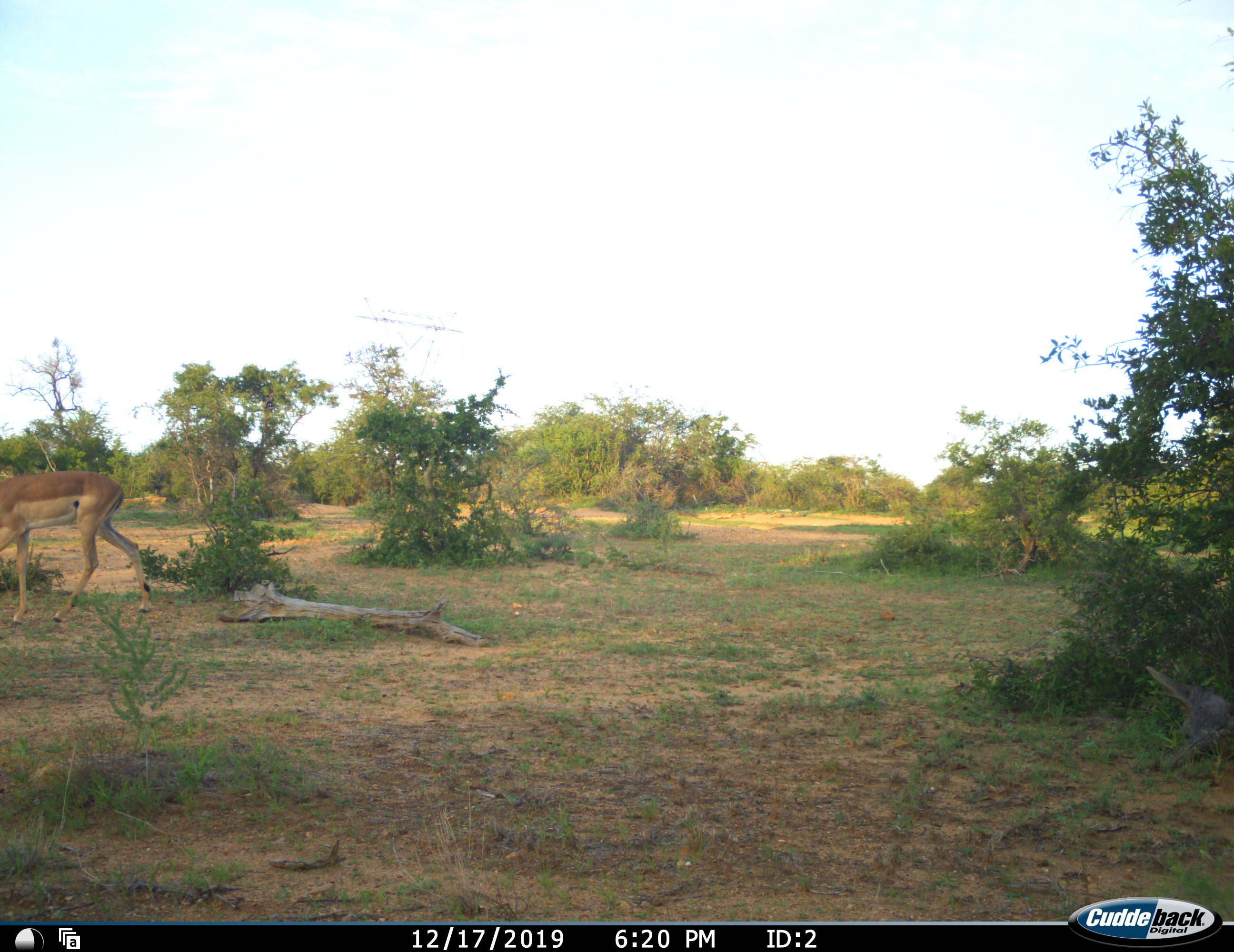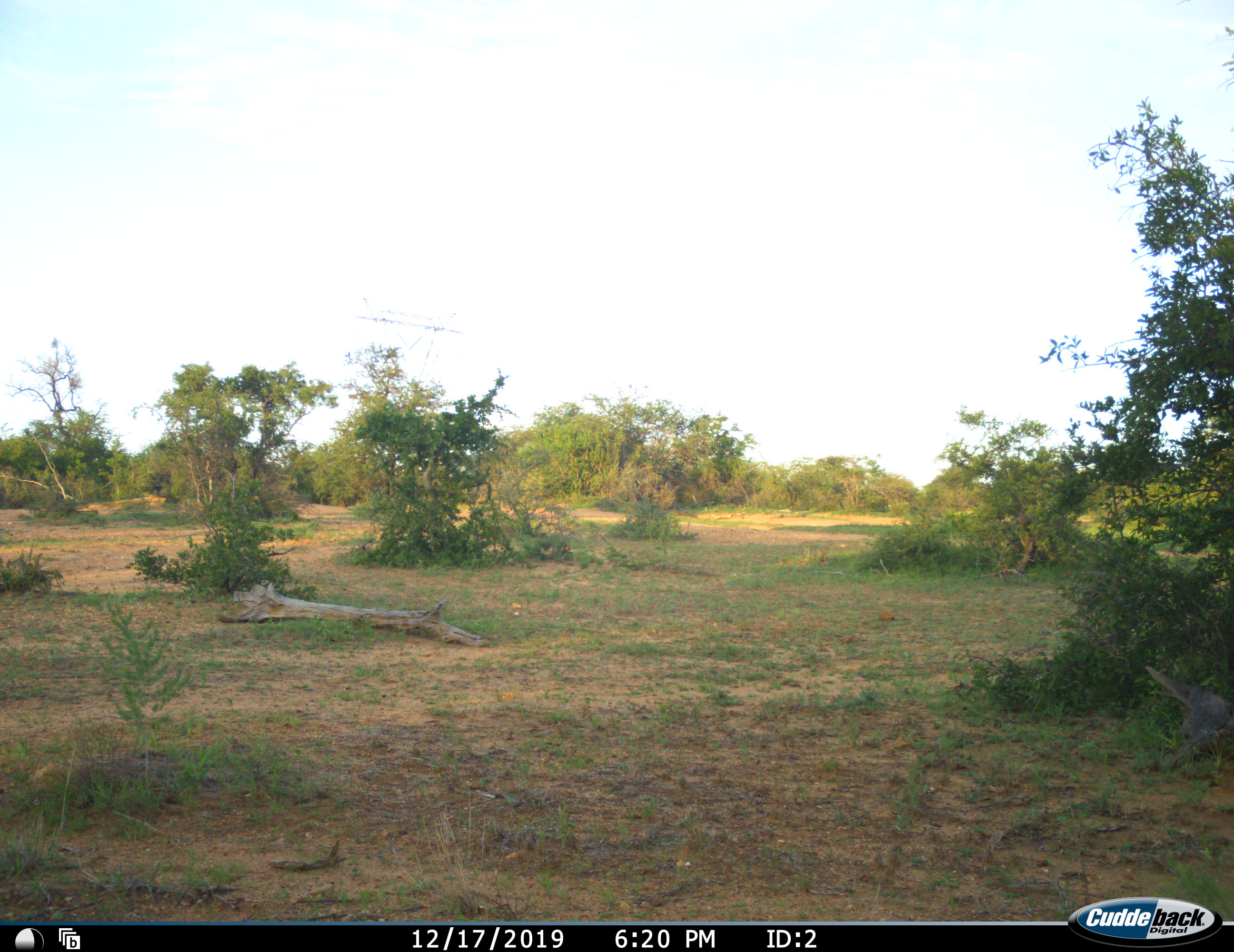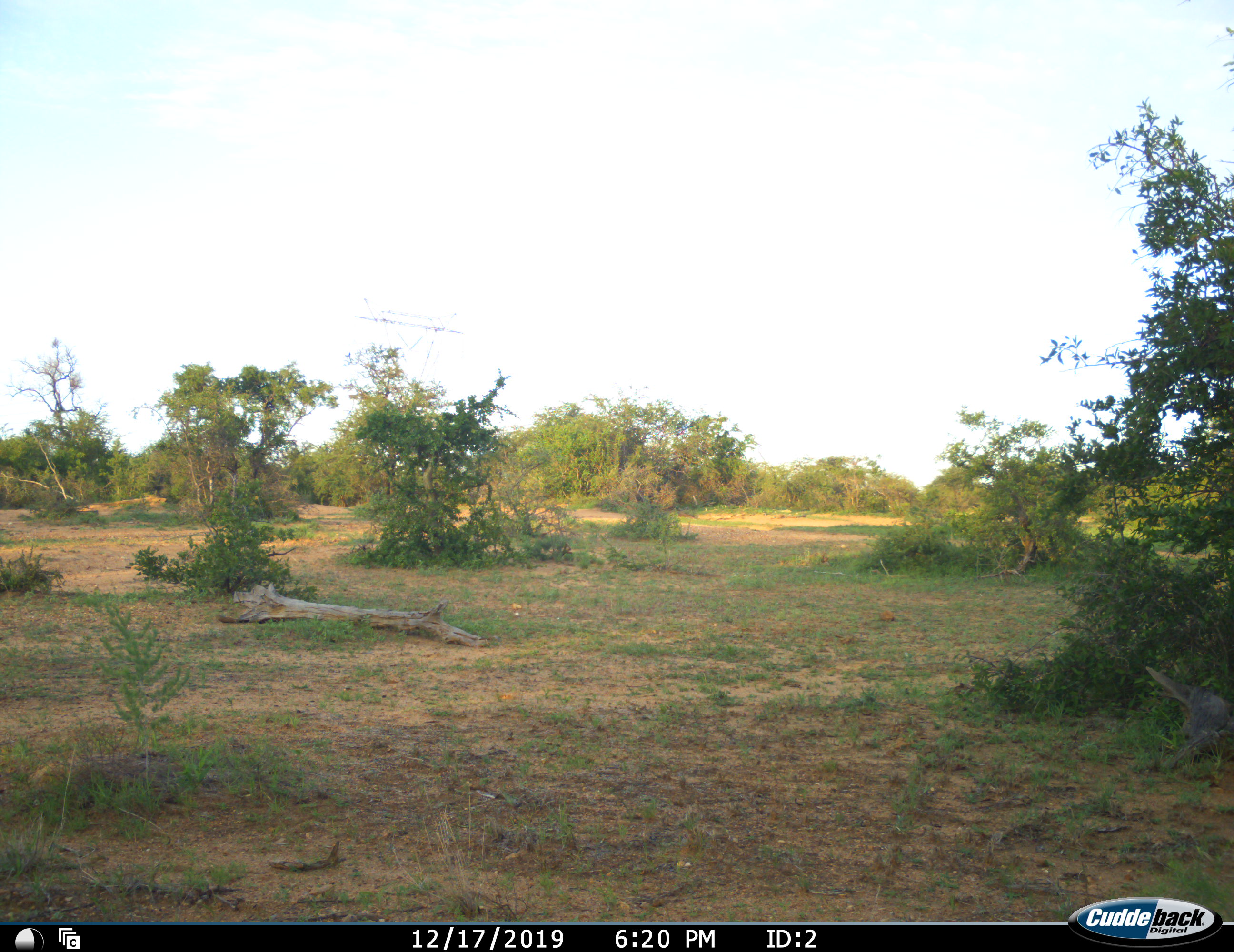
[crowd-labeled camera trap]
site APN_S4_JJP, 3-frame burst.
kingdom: Animalia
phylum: Chordata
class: Mammalia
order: Artiodactyla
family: Bovidae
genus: Aepyceros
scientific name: Aepyceros melampus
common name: impala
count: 1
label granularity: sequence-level